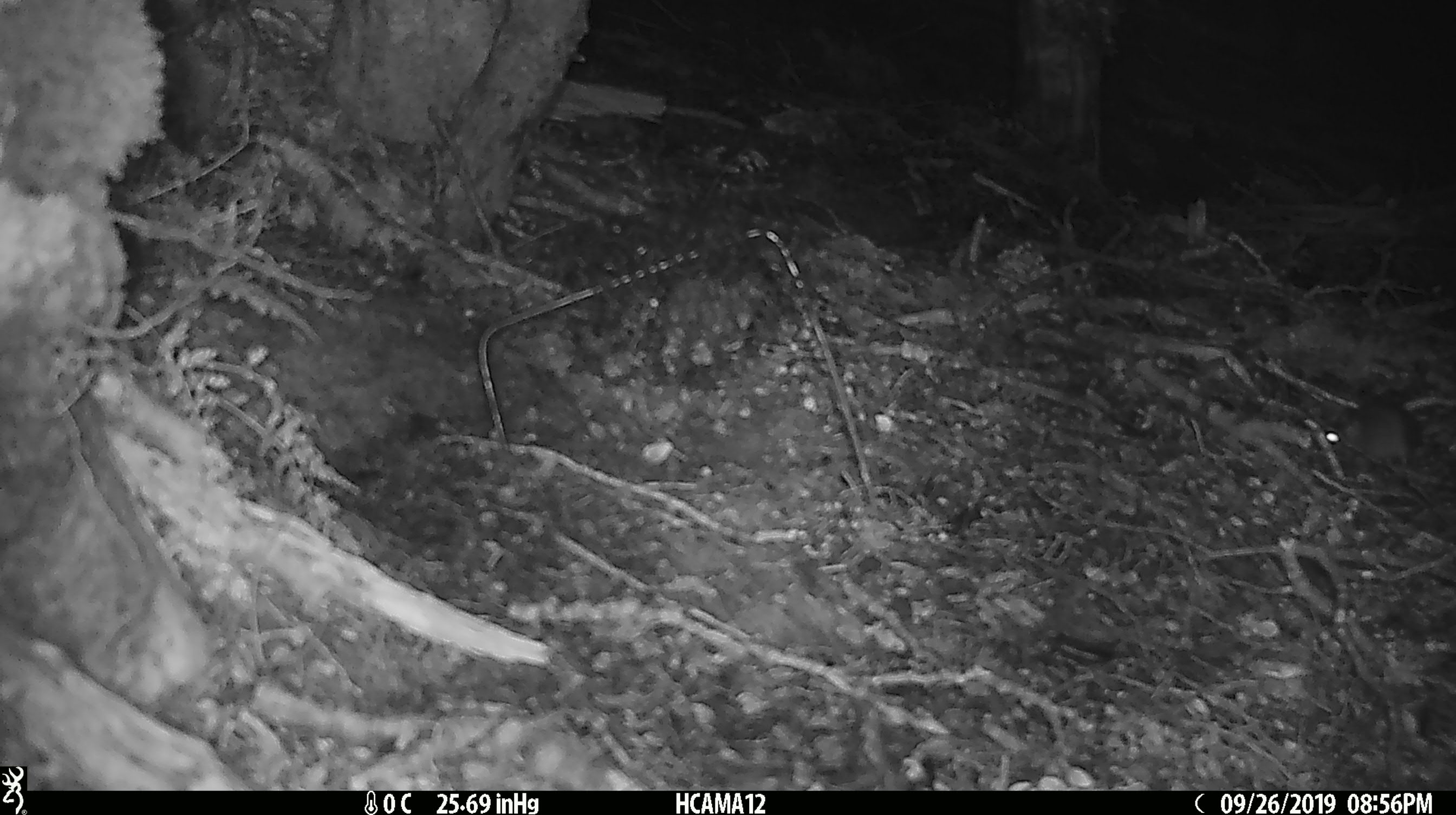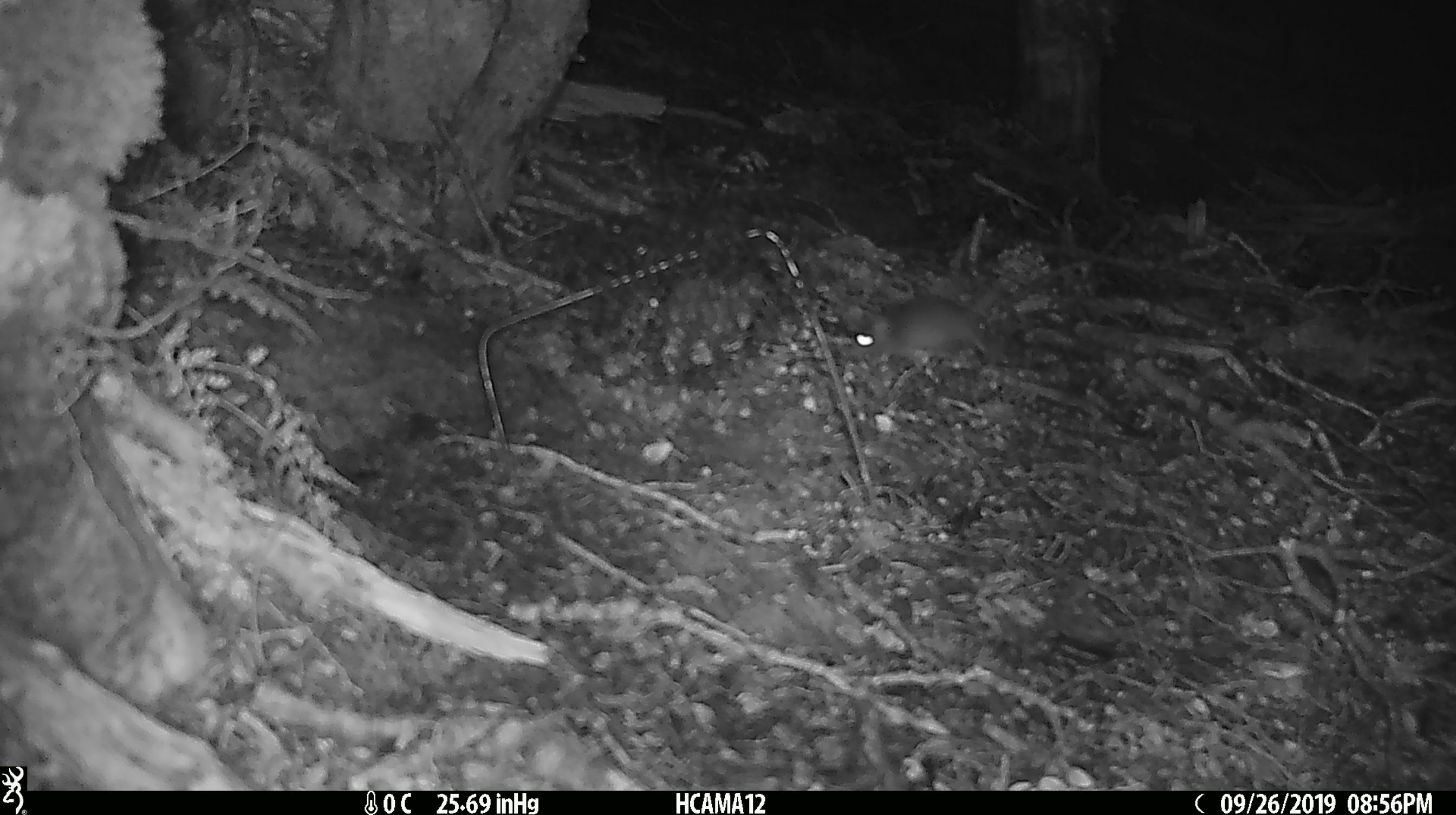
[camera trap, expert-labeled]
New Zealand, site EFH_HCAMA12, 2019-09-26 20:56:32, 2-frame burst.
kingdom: Animalia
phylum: Chordata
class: Mammalia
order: Rodentia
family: Muridae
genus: Mus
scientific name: Mus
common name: mouse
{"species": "mouse (Mus)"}